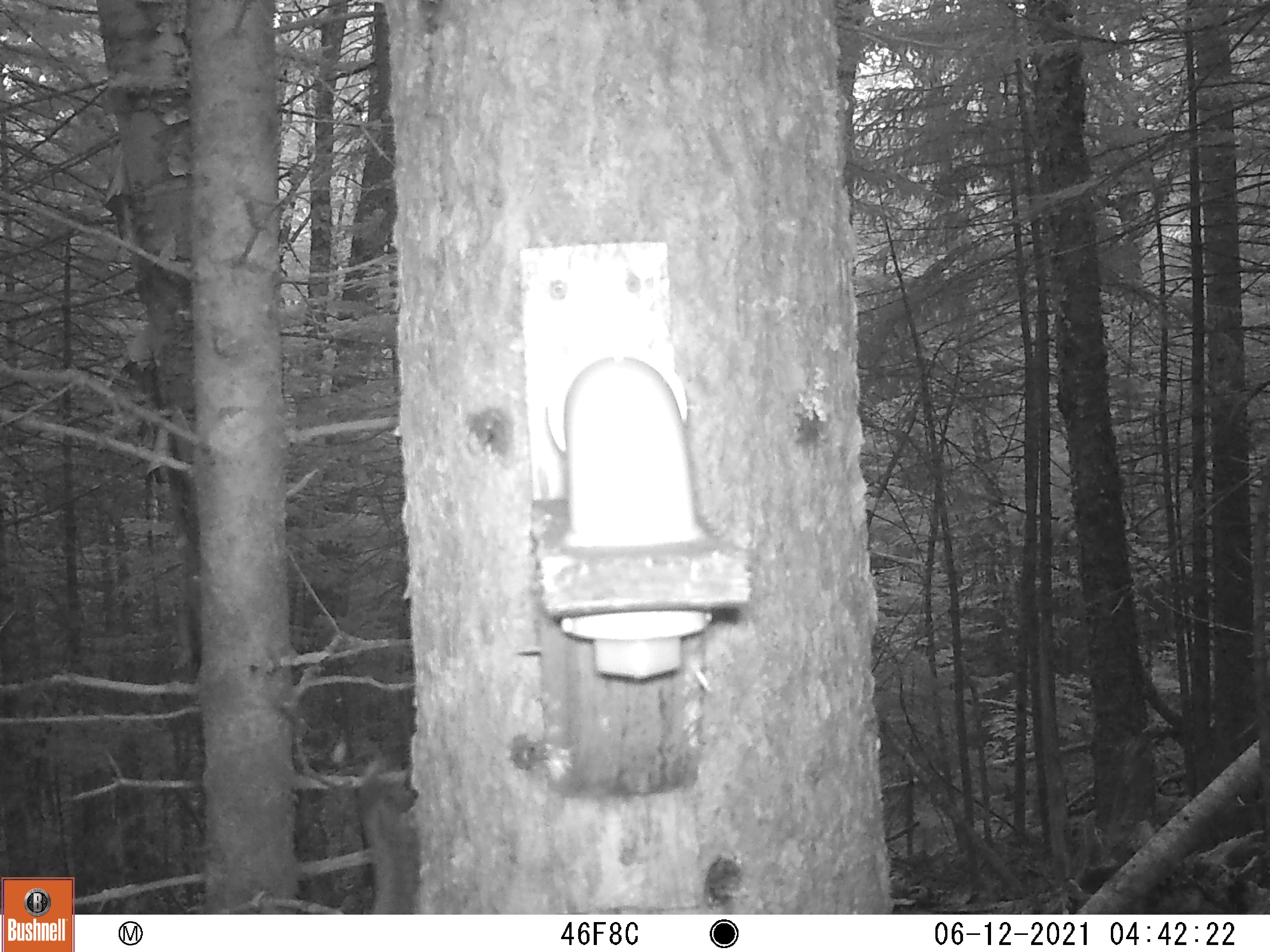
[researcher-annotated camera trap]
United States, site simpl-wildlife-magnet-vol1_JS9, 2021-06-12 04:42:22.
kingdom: Animalia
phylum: Chordata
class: Mammalia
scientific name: Mammalia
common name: mammal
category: mammal sp.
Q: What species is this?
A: Mammal sp. (mammal) (Mammalia).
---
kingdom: Animalia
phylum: Chordata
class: Mammalia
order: Rodentia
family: Sciuridae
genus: Tamiasciurus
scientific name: Tamiasciurus hudsonicus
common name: red squirrel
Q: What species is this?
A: Red squirrel (Tamiasciurus hudsonicus).